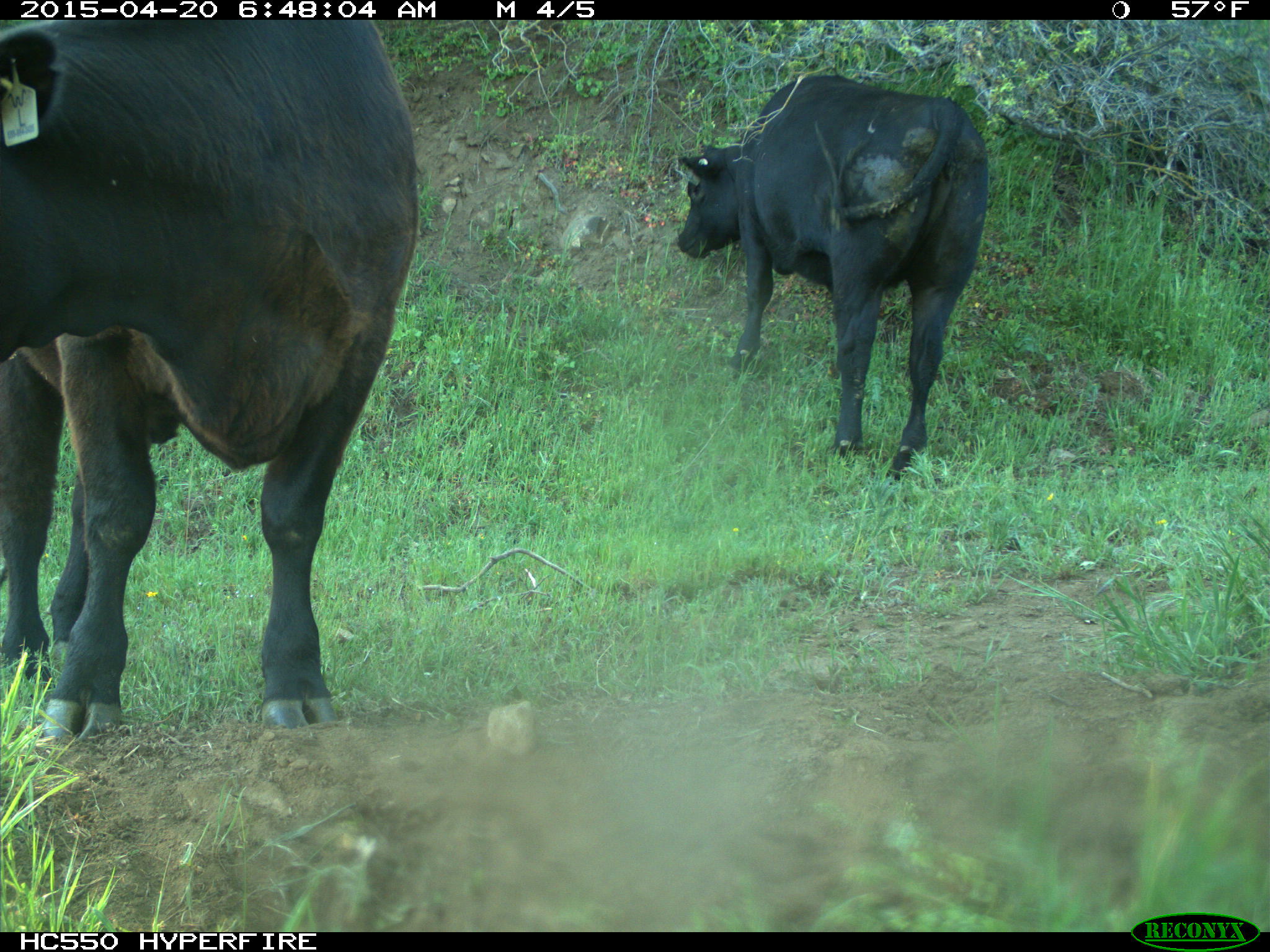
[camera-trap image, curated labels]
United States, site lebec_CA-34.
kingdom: Animalia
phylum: Chordata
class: Mammalia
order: Artiodactyla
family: Bovidae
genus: Bos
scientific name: Bos taurus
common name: domestic cow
Bos taurus (domestic cow).